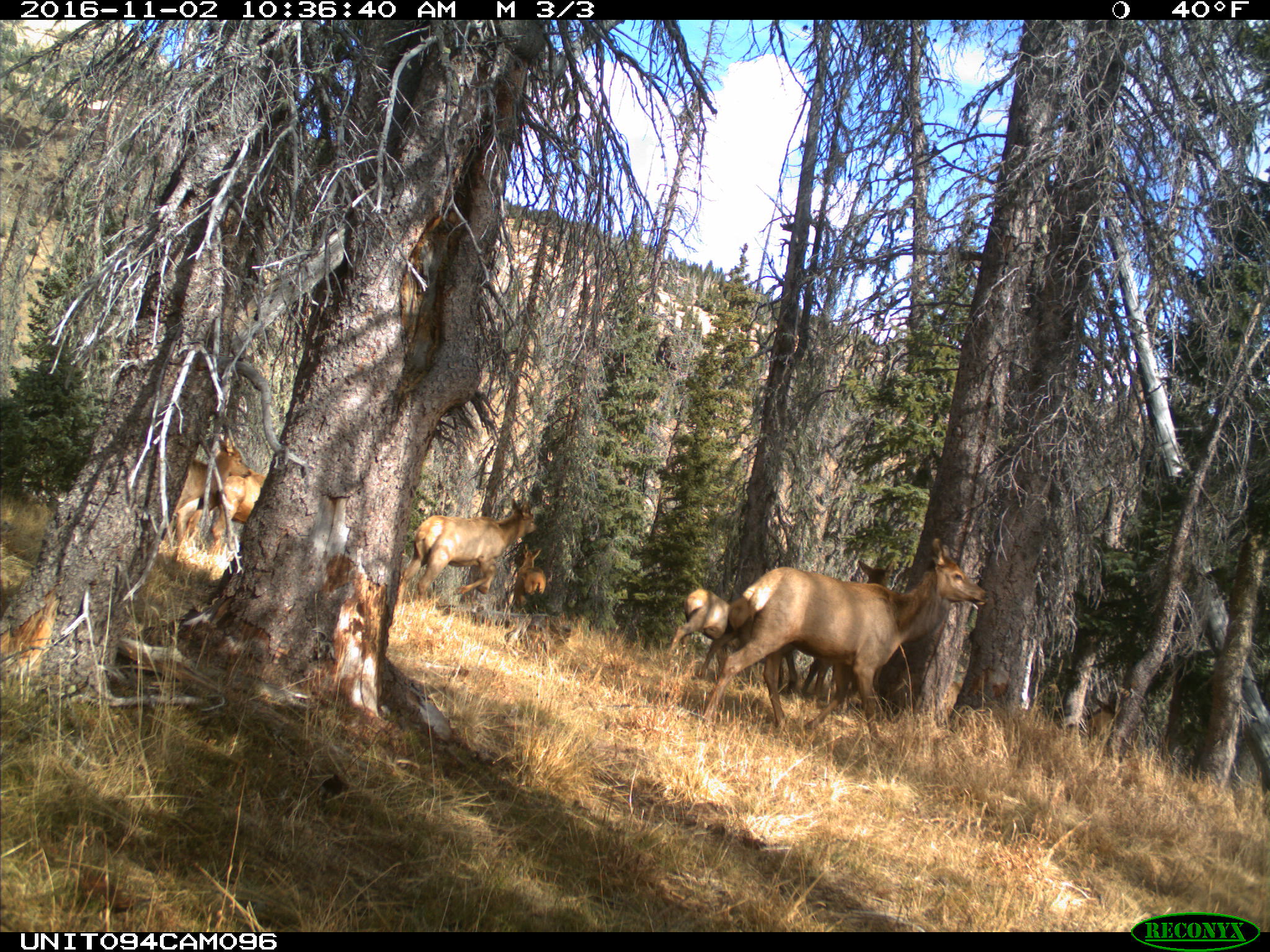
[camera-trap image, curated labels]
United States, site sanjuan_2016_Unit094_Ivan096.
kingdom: Animalia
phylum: Chordata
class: Mammalia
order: Artiodactyla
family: Cervidae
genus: Cervus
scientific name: Cervus elaphus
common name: red deer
Cervus elaphus (red deer).